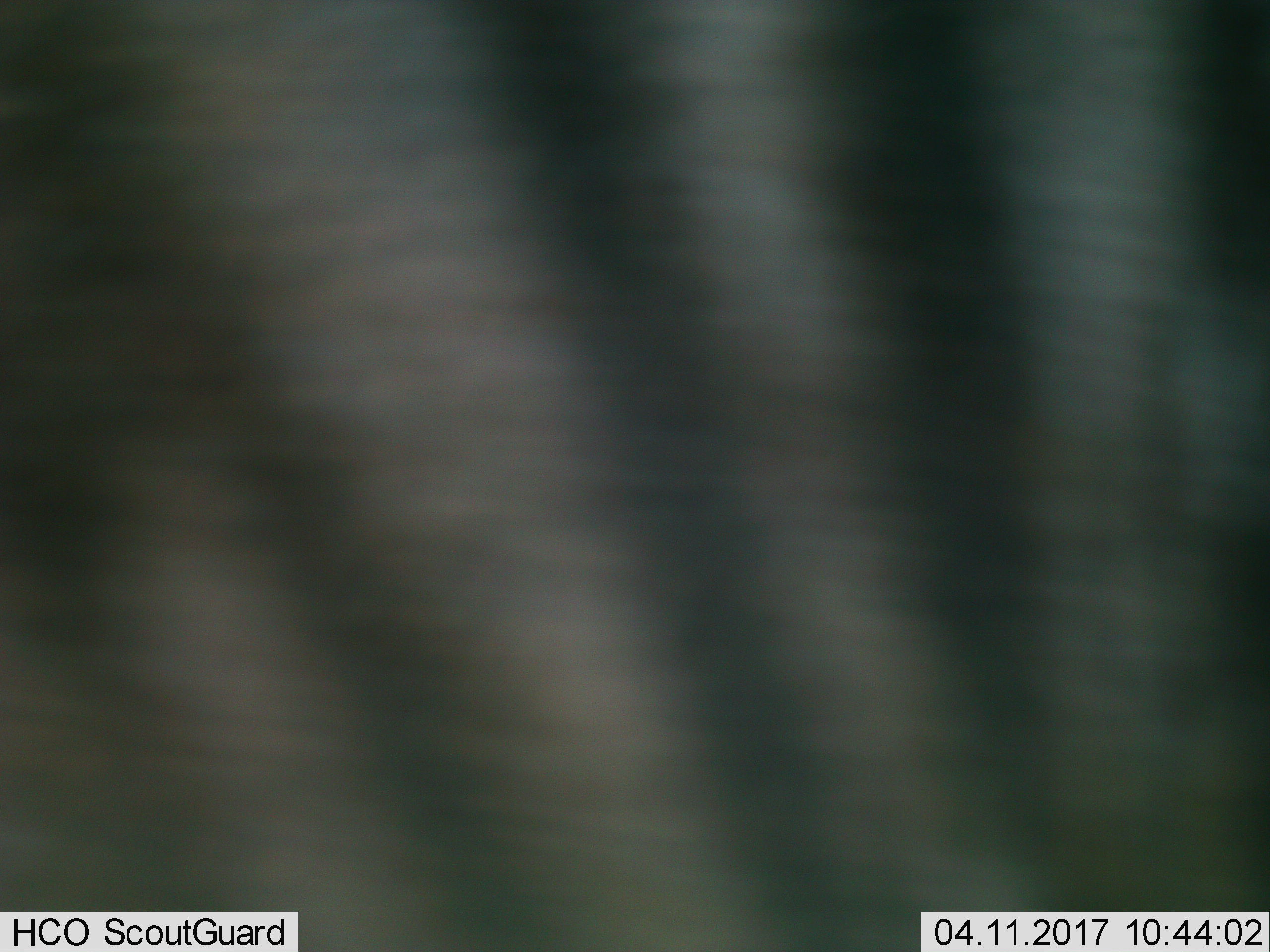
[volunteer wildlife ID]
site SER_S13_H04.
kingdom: Animalia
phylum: Chordata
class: Mammalia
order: Perissodactyla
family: Equidae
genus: Equus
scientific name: Equus quagga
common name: plains zebra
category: zebraplains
Zebraplains (plains zebra) (Equus quagga), count 1. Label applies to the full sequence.